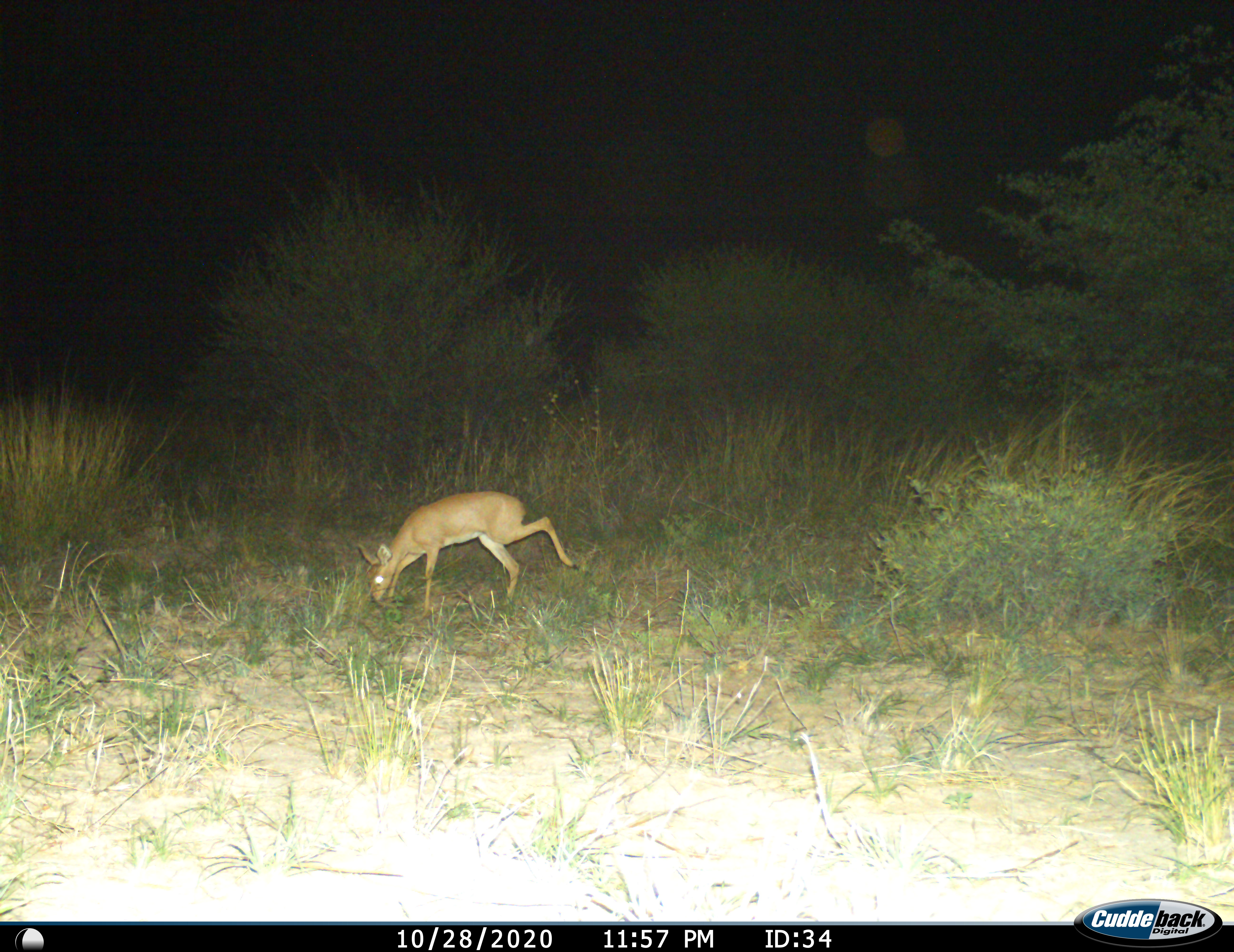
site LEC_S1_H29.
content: unidentified animal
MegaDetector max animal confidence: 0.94